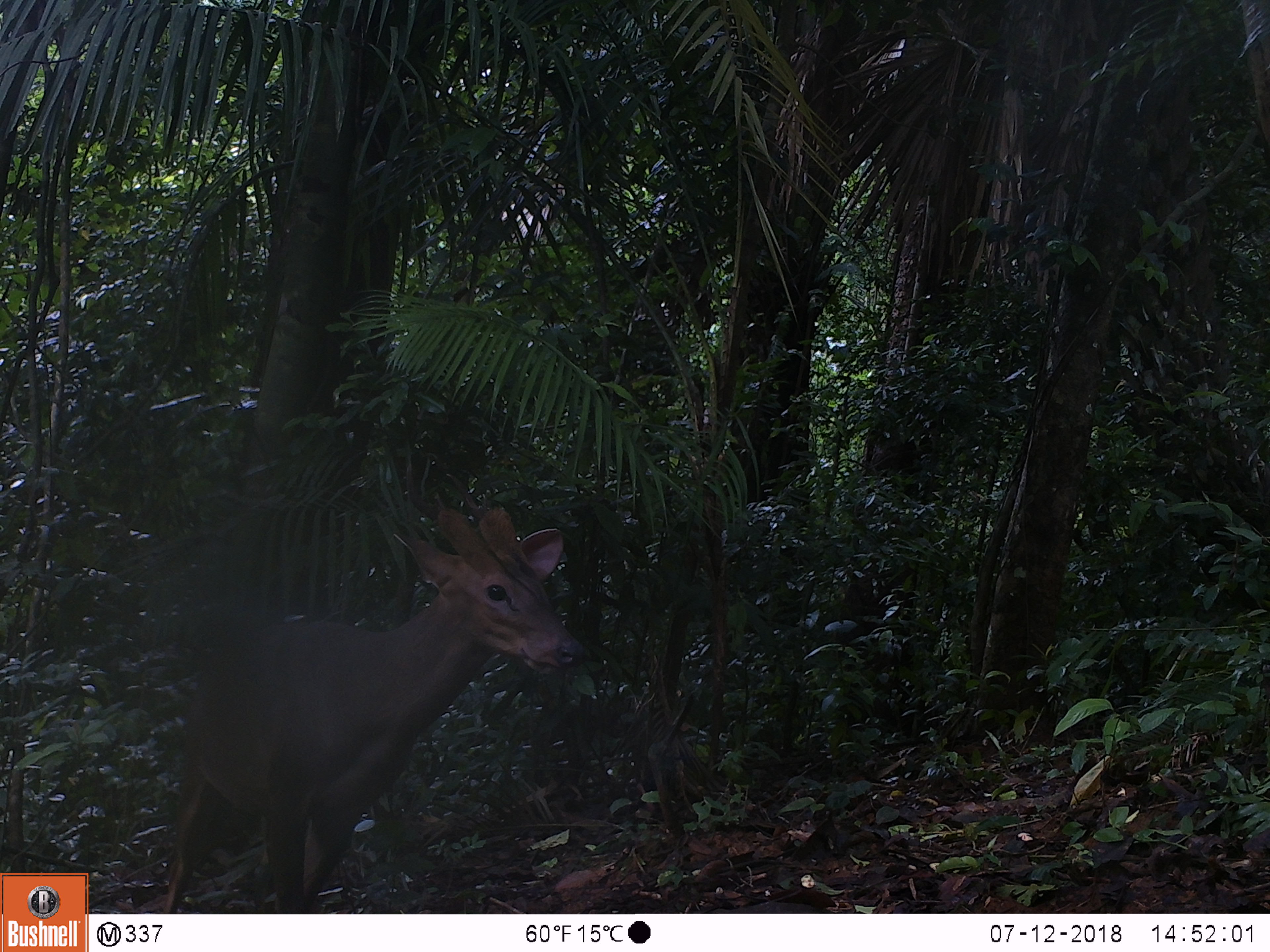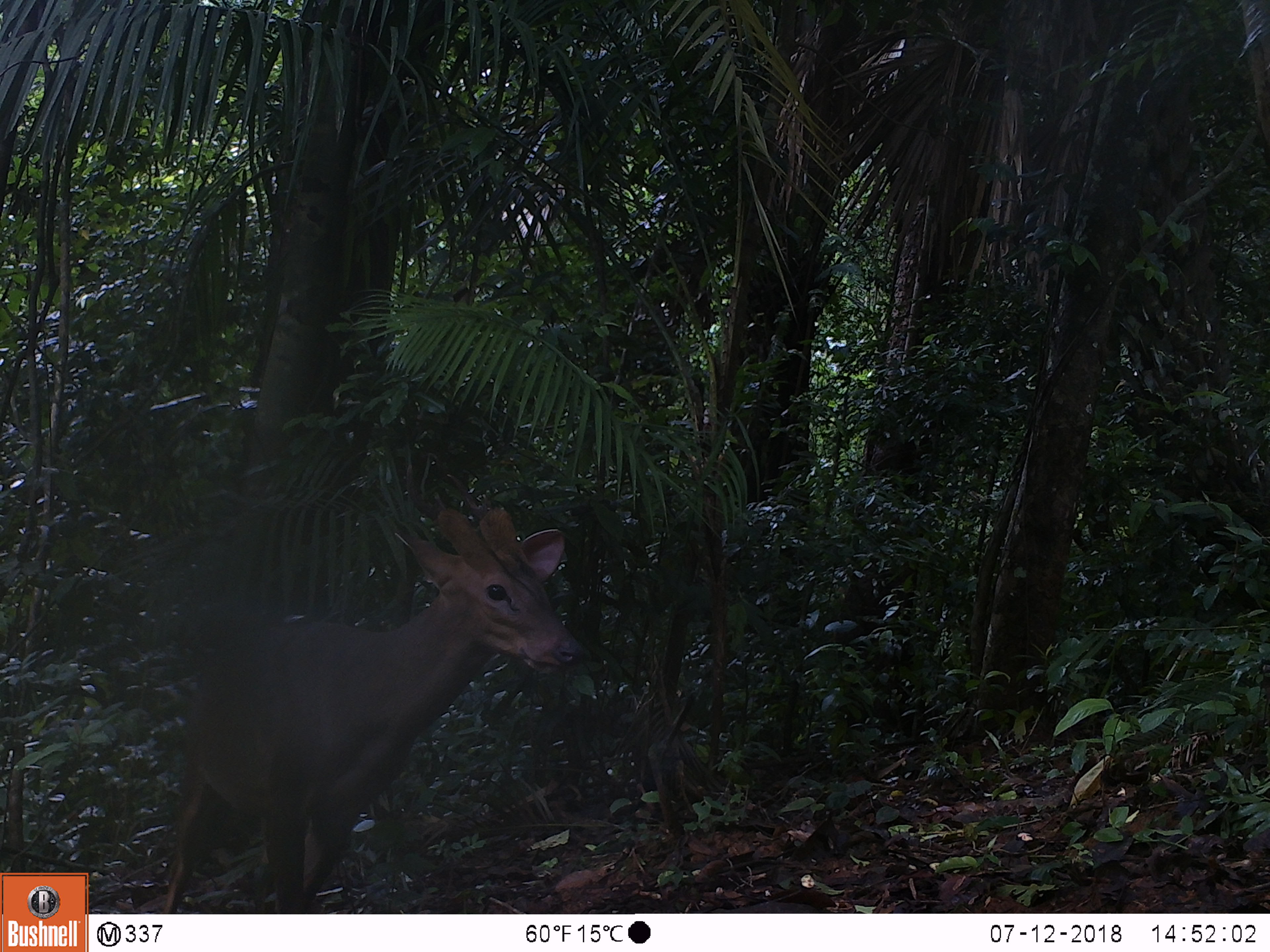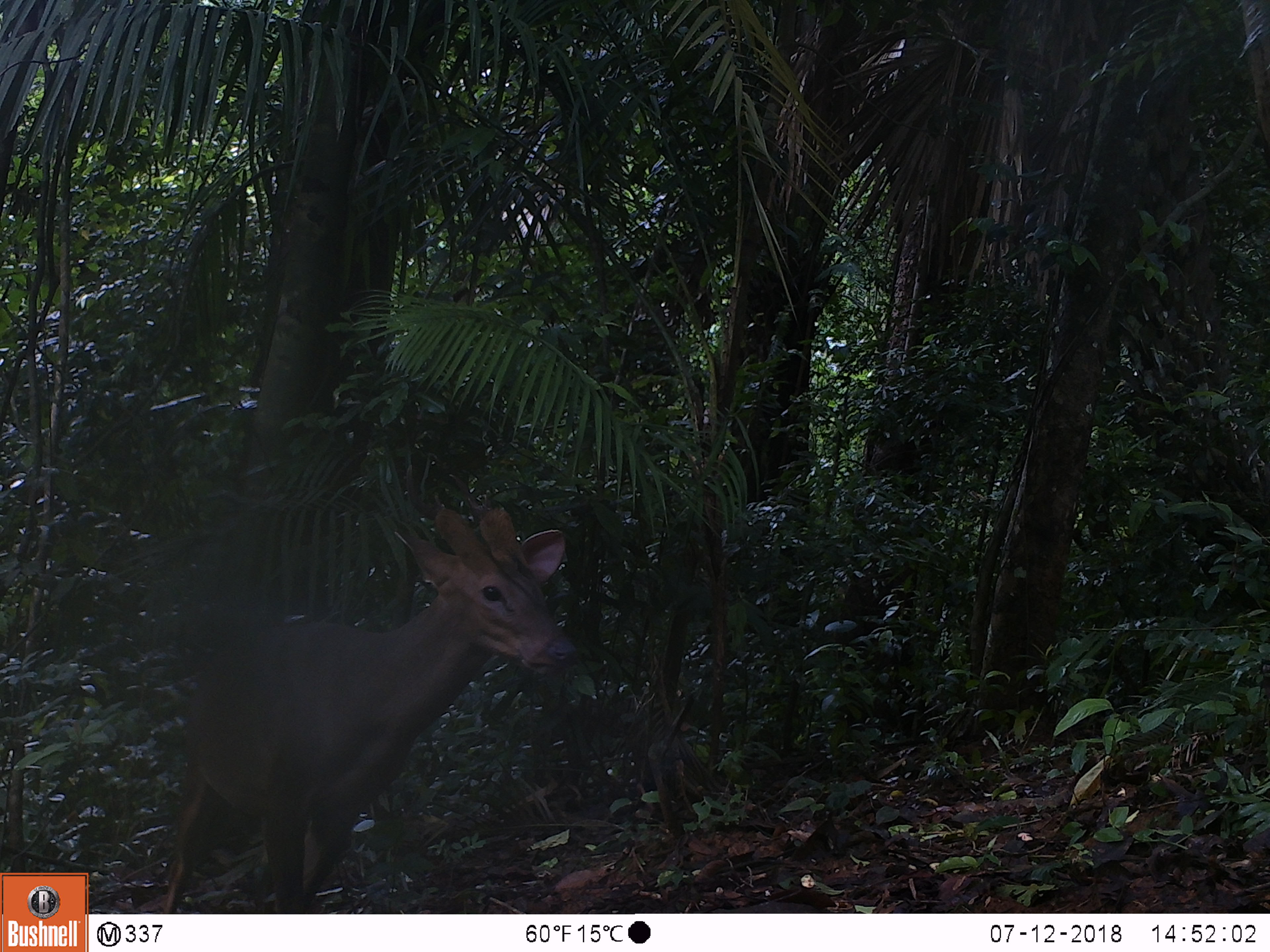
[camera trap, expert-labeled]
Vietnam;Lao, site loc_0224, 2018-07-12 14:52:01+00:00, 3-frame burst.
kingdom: Animalia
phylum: Chordata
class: Mammalia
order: Artiodactyla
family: Cervidae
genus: Muntiacus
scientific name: Muntiacus vuquangensis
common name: large-antlered muntjac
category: large antlered muntjac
Large antlered muntjac (large-antlered muntjac) (Muntiacus vuquangensis). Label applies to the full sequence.